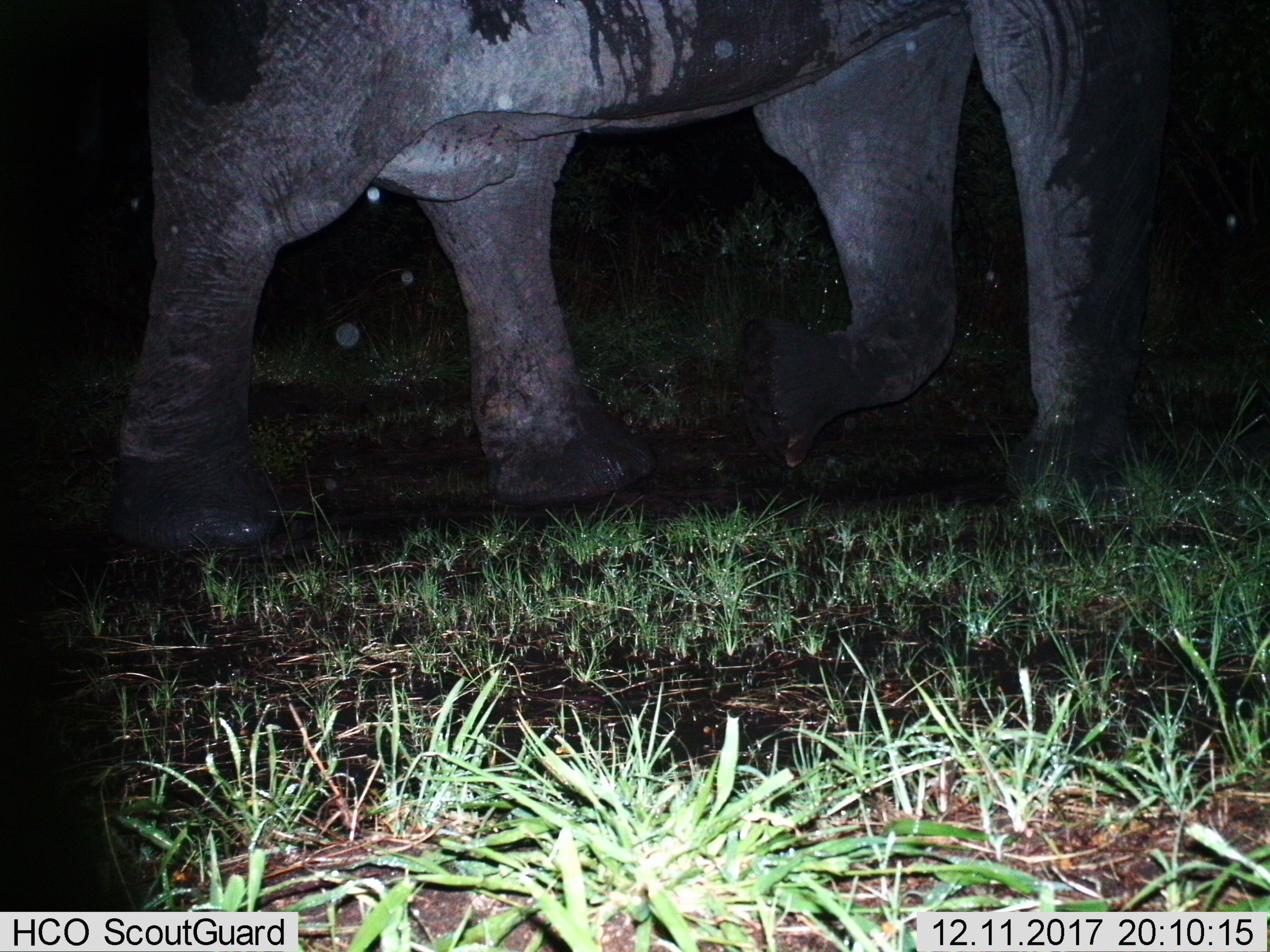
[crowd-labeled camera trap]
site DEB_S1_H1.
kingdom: Animalia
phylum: Chordata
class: Mammalia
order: Proboscidea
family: Elephantidae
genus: Loxodonta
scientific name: Loxodonta africana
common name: african bush elephant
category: elephant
Elephant (african bush elephant) (Loxodonta africana), count 1. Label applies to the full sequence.